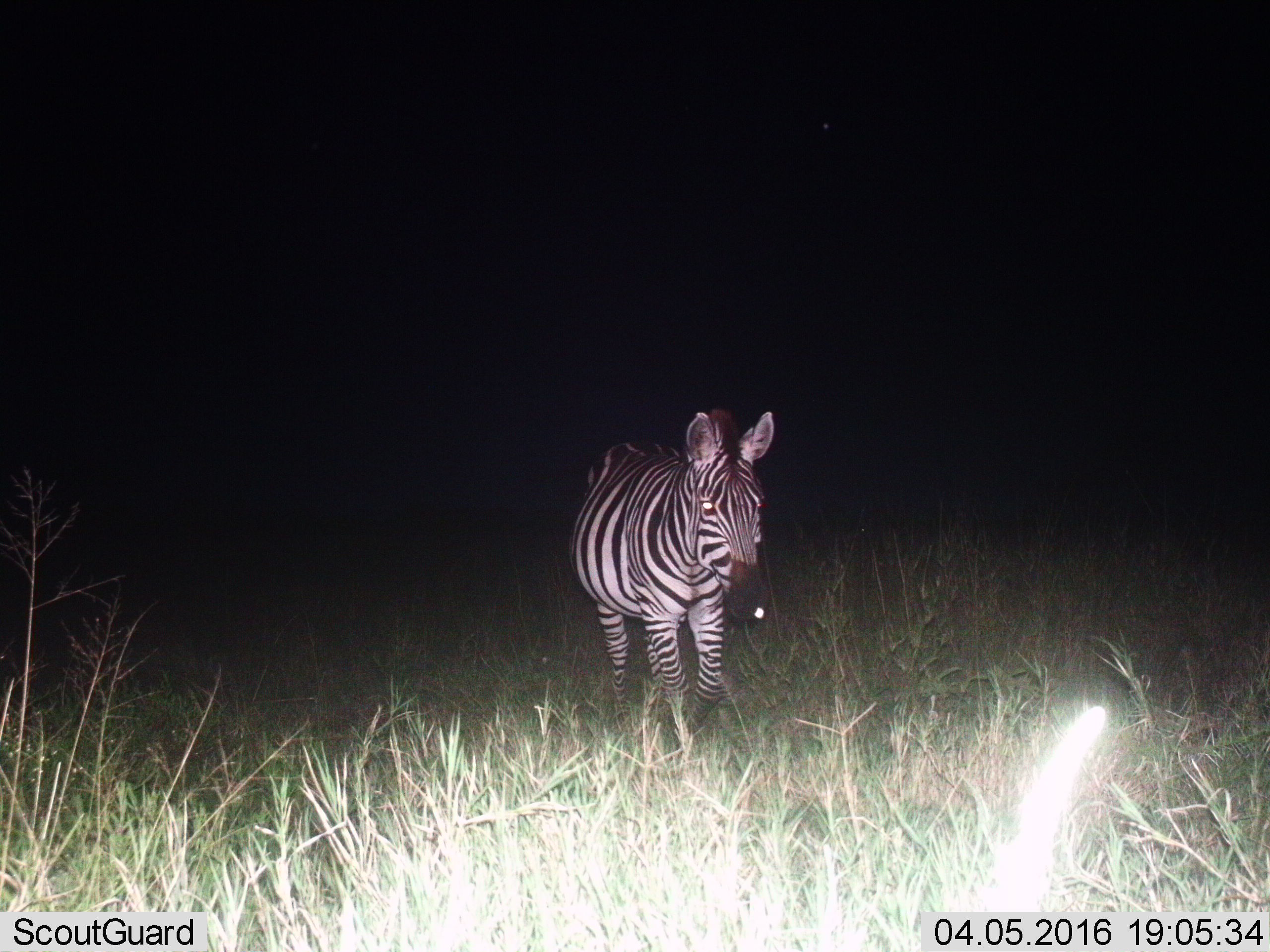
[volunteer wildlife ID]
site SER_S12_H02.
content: unidentified animal